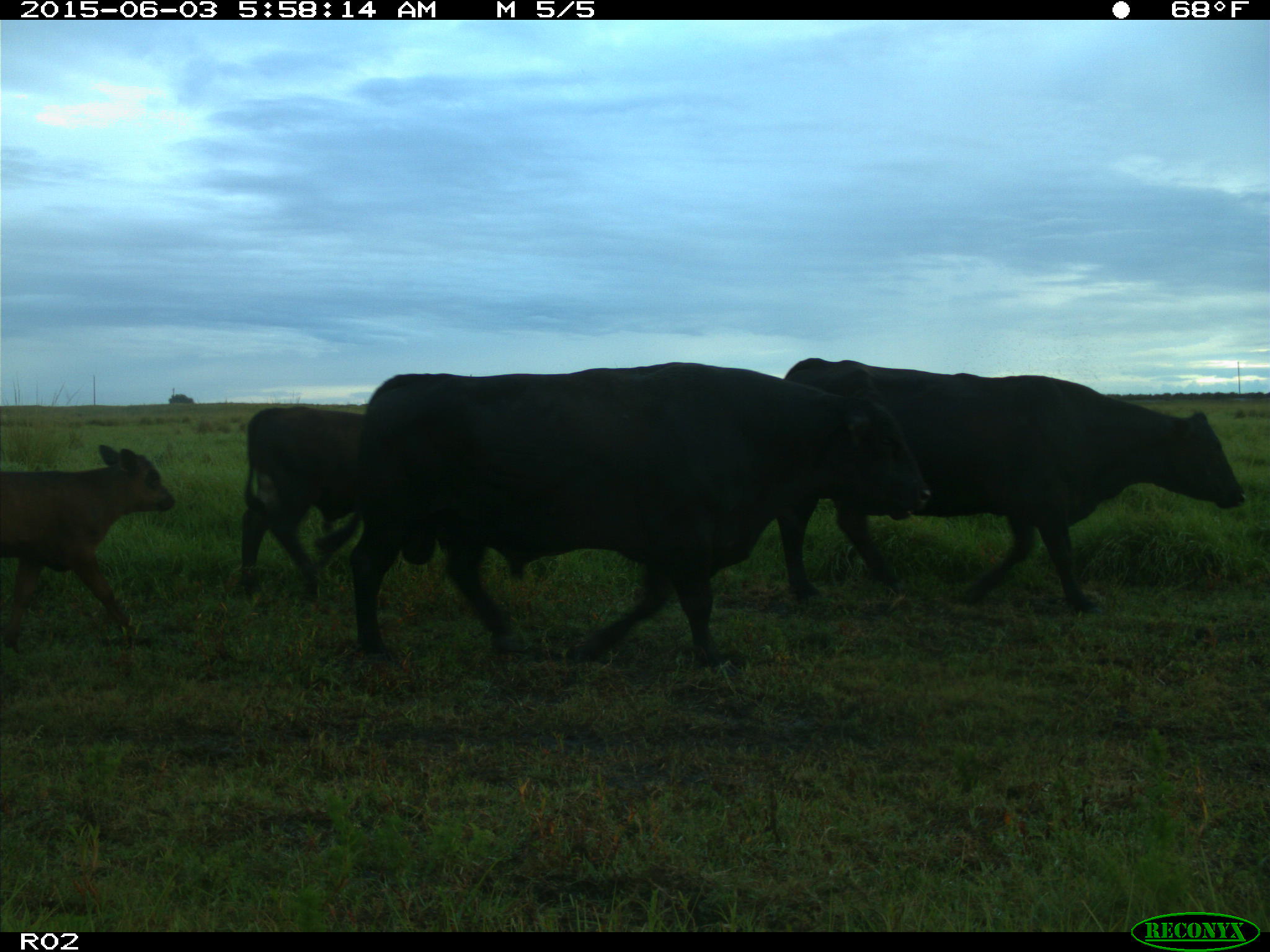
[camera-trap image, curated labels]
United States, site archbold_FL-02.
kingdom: Animalia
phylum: Chordata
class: Mammalia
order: Artiodactyla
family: Bovidae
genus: Bos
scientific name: Bos taurus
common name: domestic cow